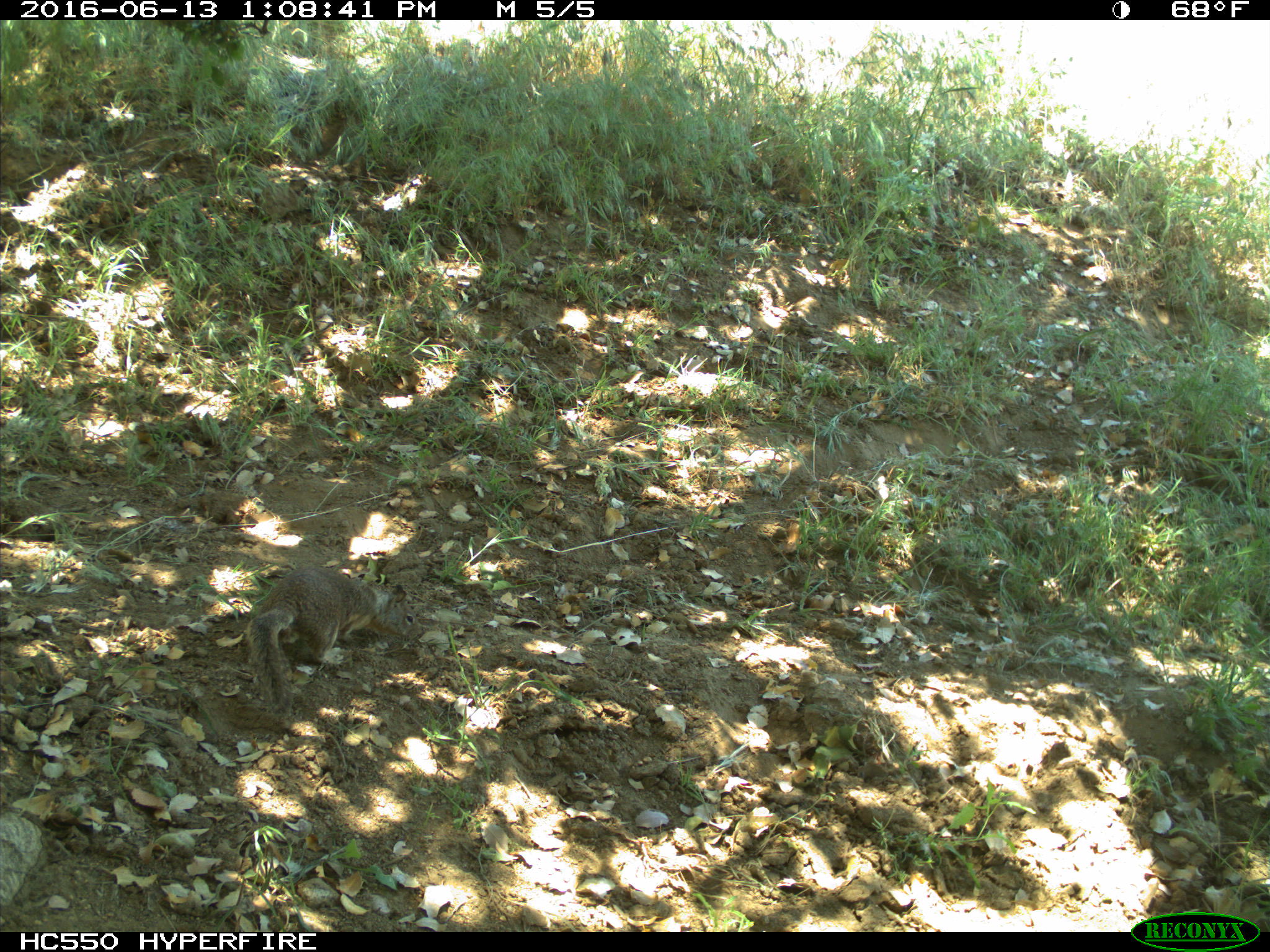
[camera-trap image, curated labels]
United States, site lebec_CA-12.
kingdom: Animalia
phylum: Chordata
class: Mammalia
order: Rodentia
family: Sciuridae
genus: Otospermophilus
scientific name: Otospermophilus beecheyi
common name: california ground squirrel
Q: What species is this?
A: Otospermophilus beecheyi (california ground squirrel).